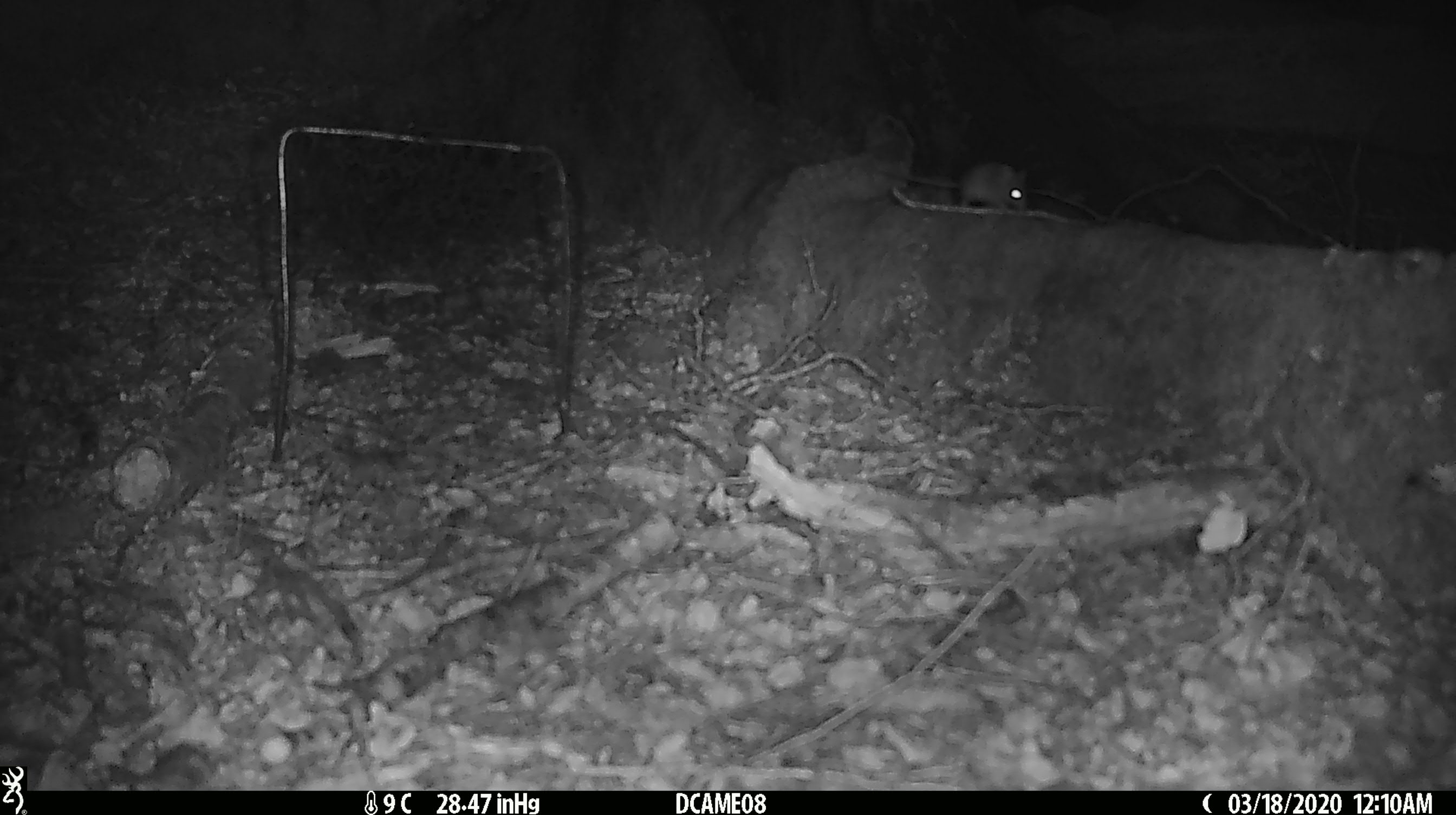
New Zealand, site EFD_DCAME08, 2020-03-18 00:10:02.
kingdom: Animalia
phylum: Chordata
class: Mammalia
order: Rodentia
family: Muridae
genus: Mus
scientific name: Mus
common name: mouse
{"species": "mouse (Mus)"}